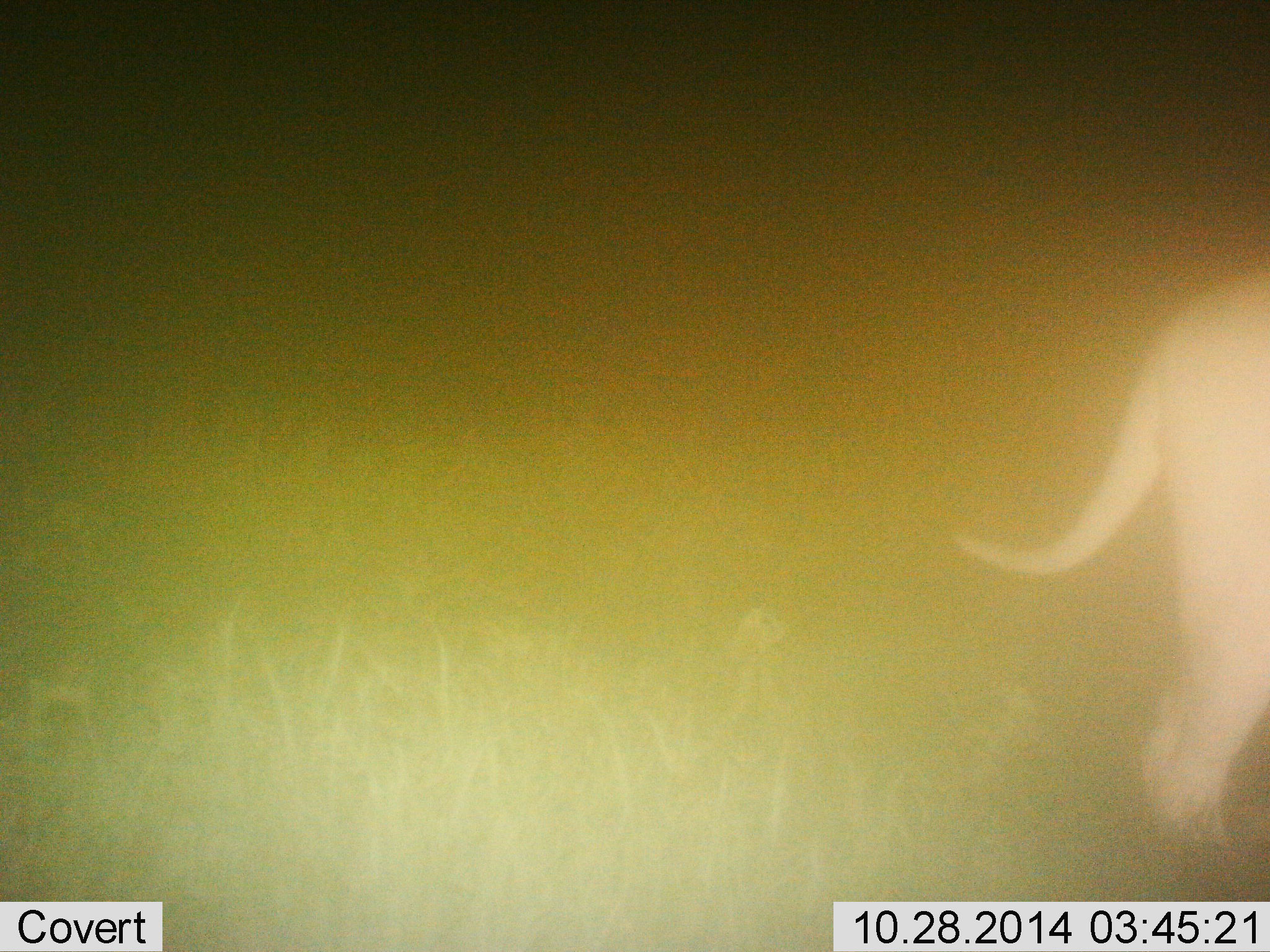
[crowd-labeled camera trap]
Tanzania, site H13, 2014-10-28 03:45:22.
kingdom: Animalia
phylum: Chordata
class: Mammalia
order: Carnivora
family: Felidae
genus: Panthera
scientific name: Panthera leo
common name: lion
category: lionfemale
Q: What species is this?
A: Lionfemale (lion) (Panthera leo).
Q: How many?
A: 1.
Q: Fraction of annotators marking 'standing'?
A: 80%.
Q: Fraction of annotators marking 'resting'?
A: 0%.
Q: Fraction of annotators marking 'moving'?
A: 20%.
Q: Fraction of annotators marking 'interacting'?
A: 0%.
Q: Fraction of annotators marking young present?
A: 10%.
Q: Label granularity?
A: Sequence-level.